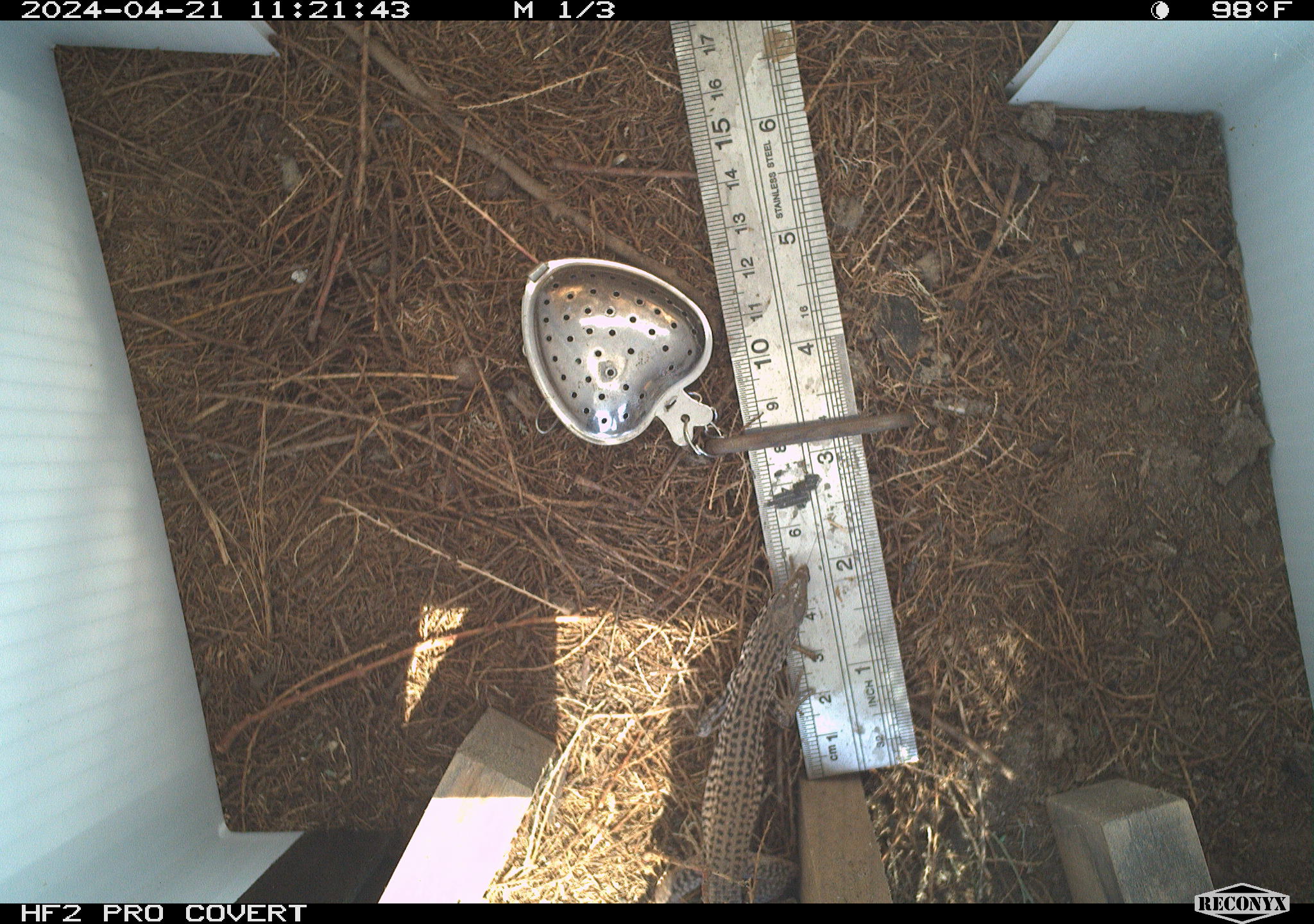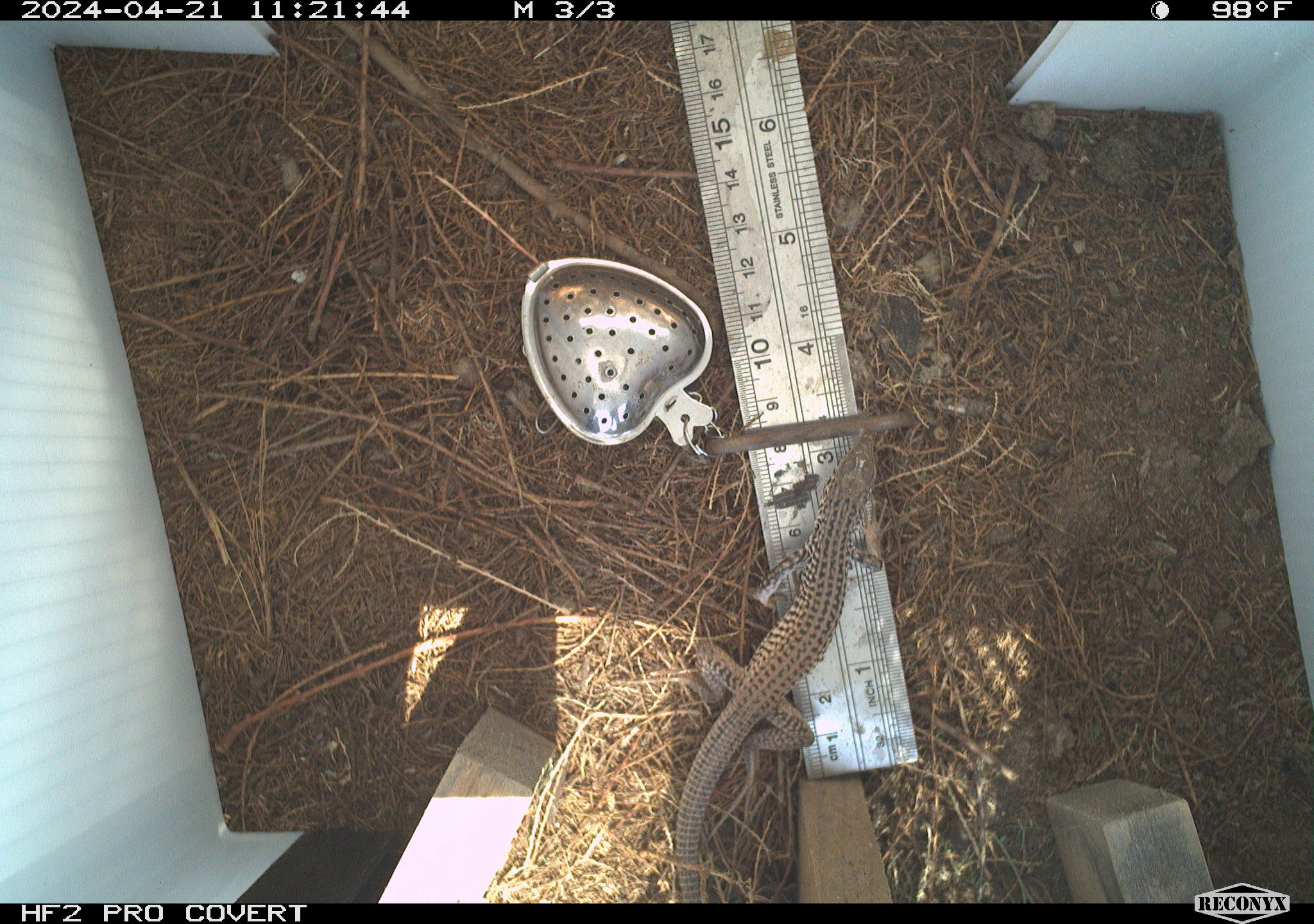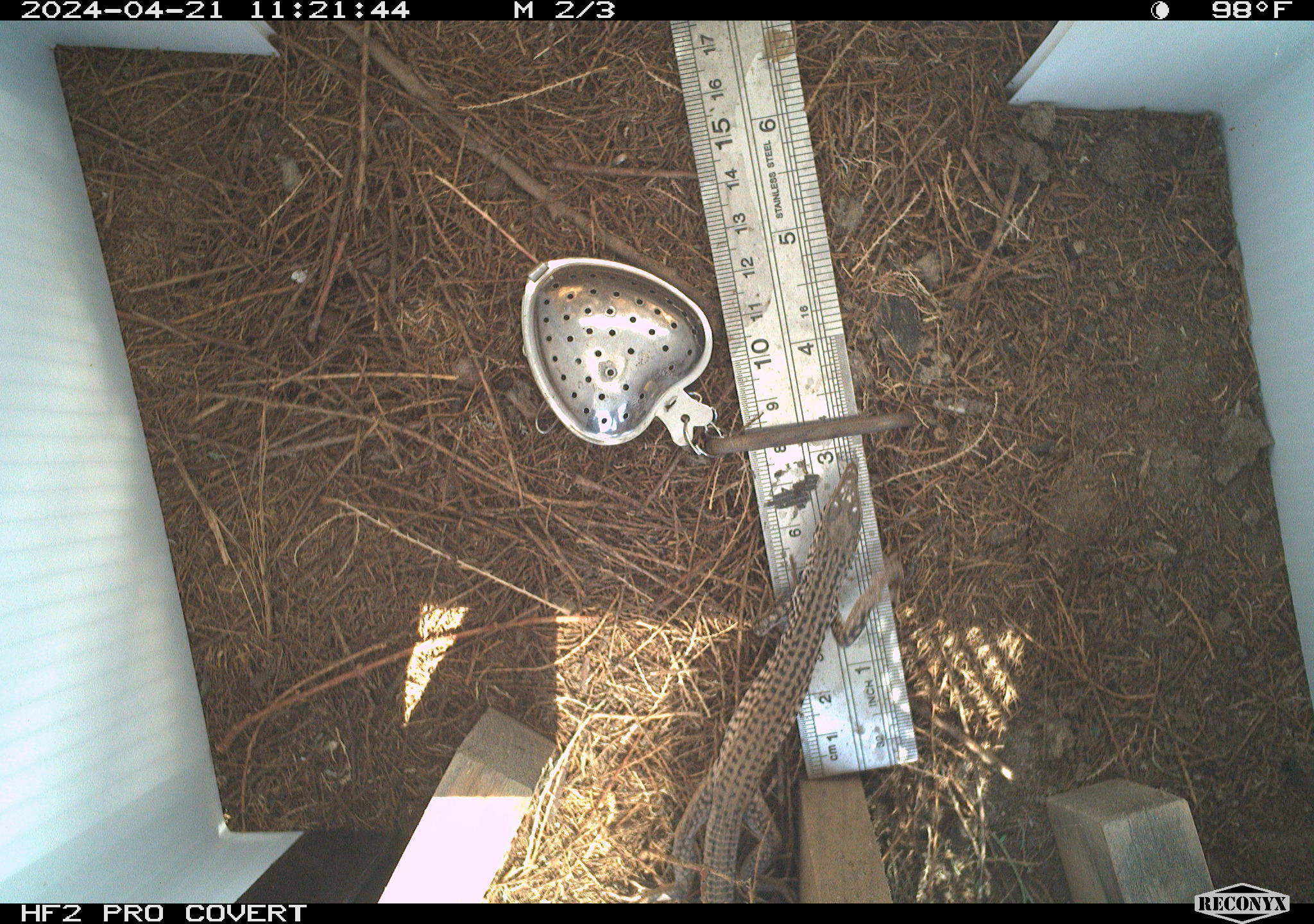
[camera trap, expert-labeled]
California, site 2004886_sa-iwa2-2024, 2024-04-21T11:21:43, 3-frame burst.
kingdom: Animalia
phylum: Chordata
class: Reptilia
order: Squamata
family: Teiidae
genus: Aspidoscelis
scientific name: Aspidoscelis tigris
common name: western whiptail